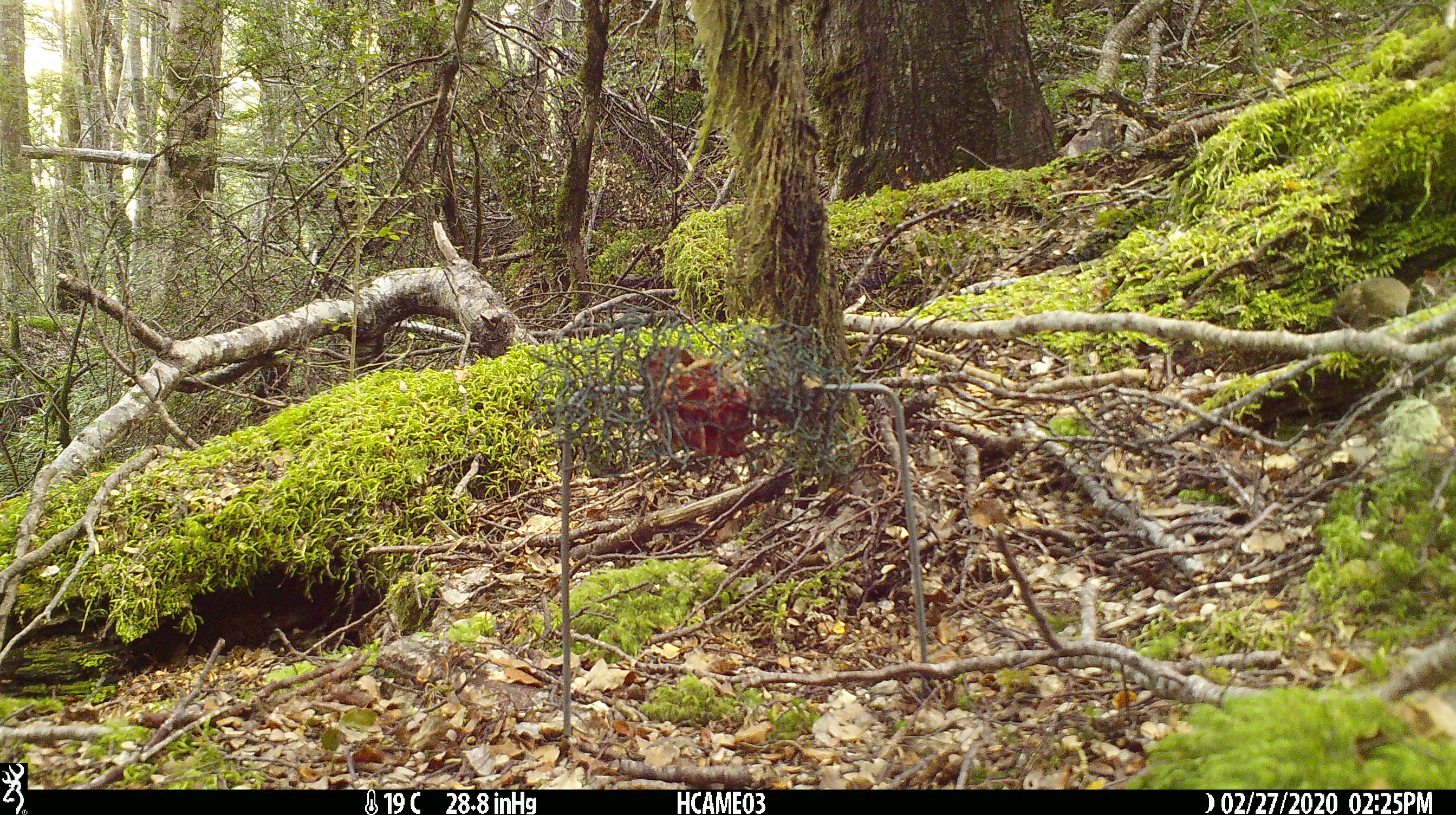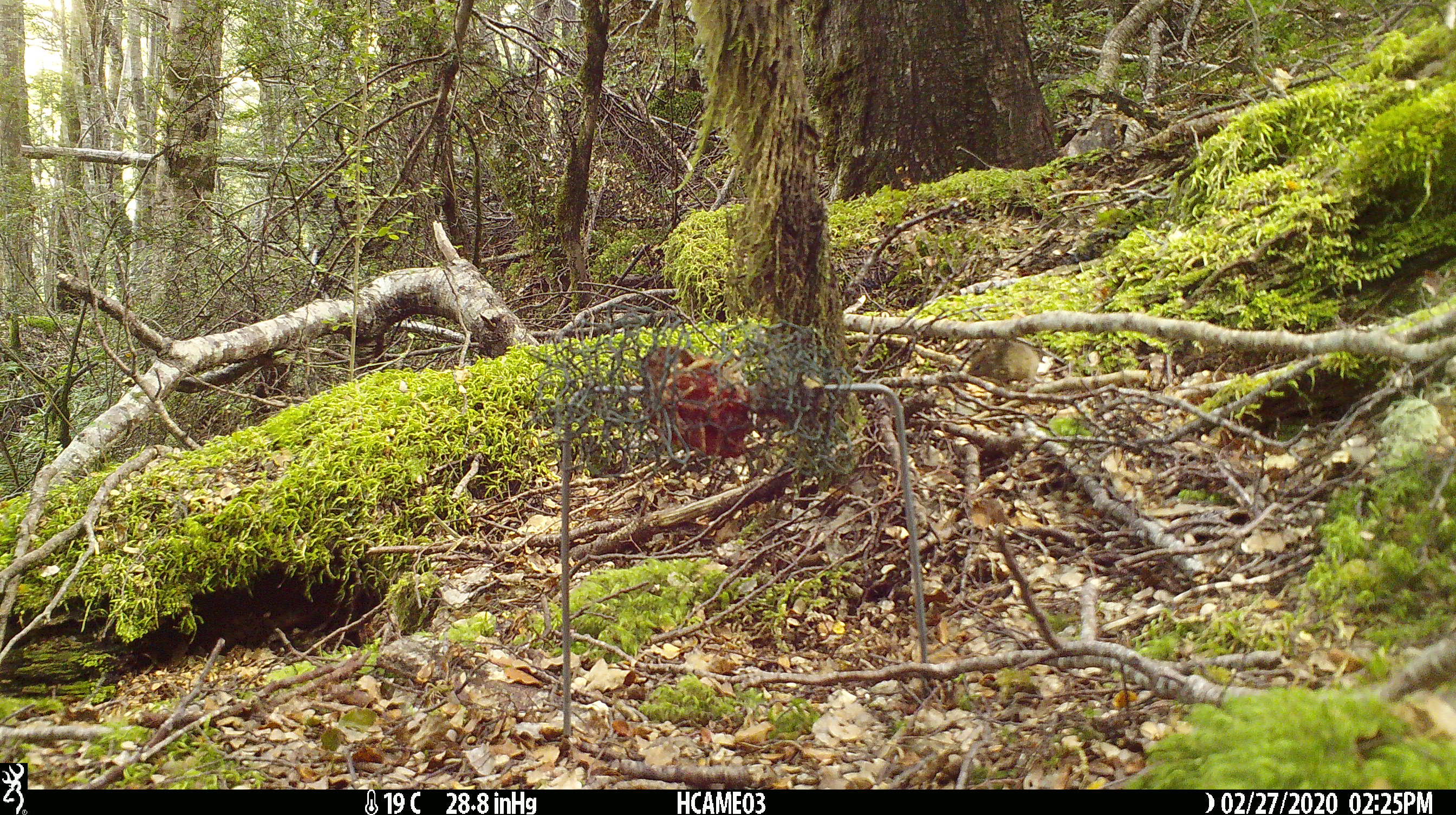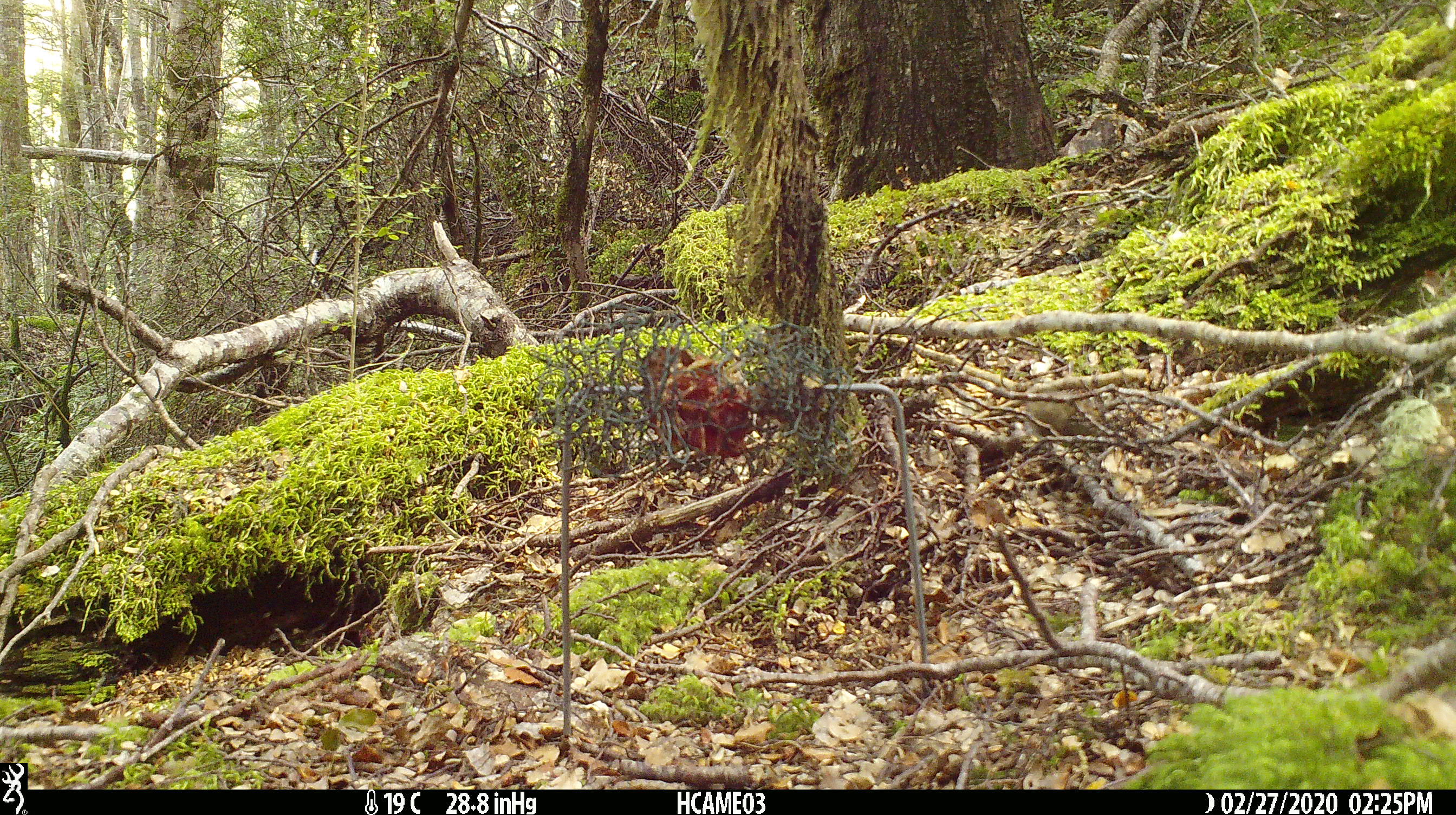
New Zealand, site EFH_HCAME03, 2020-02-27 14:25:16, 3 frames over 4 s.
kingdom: Animalia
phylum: Chordata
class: Mammalia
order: Rodentia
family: Muridae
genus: Mus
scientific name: Mus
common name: mouse